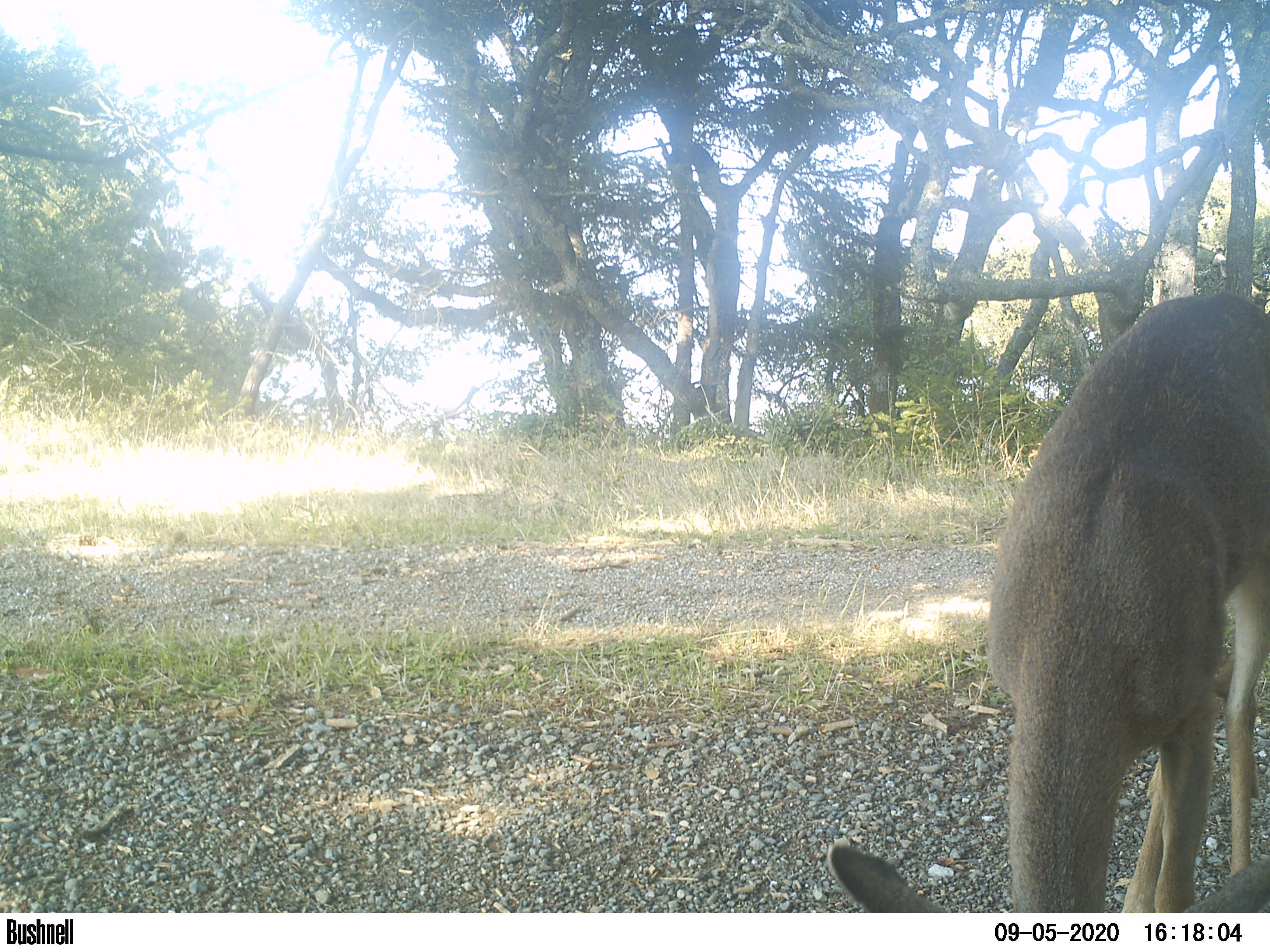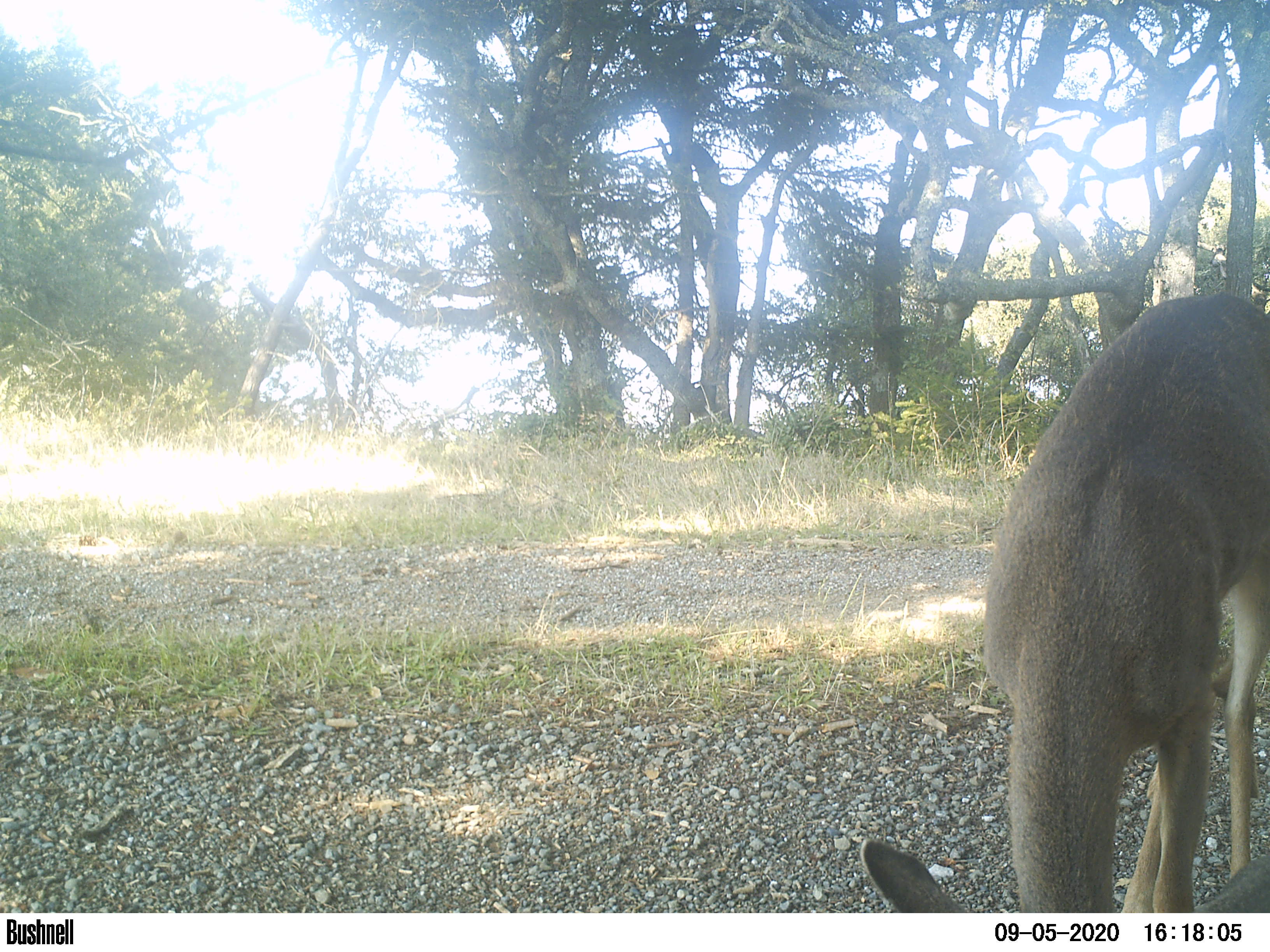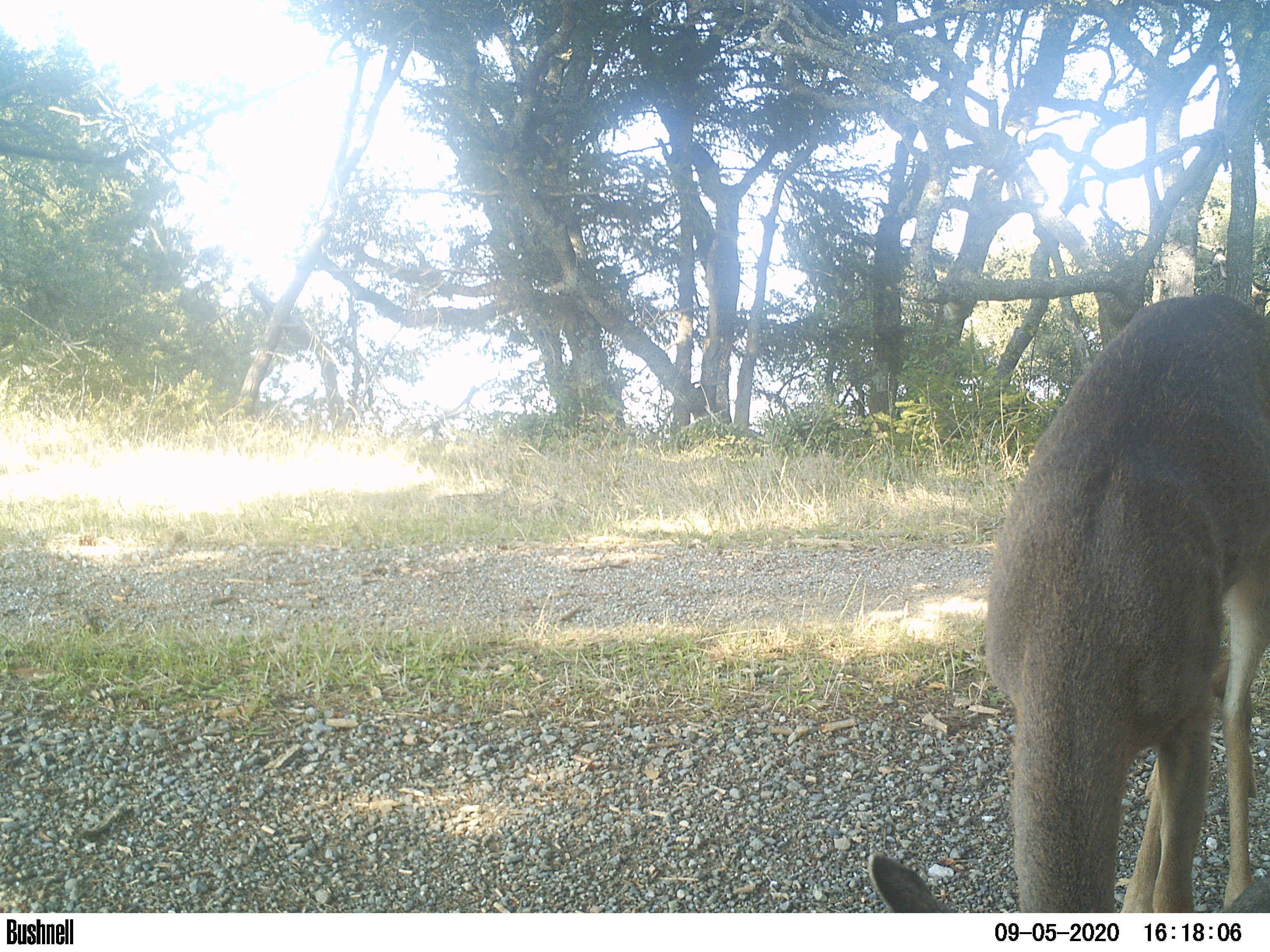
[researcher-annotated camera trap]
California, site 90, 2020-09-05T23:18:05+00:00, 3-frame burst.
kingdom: Animalia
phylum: Chordata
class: Mammalia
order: Artiodactyla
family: Cervidae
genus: Odocoileus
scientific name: Odocoileus hemionus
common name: mule deer